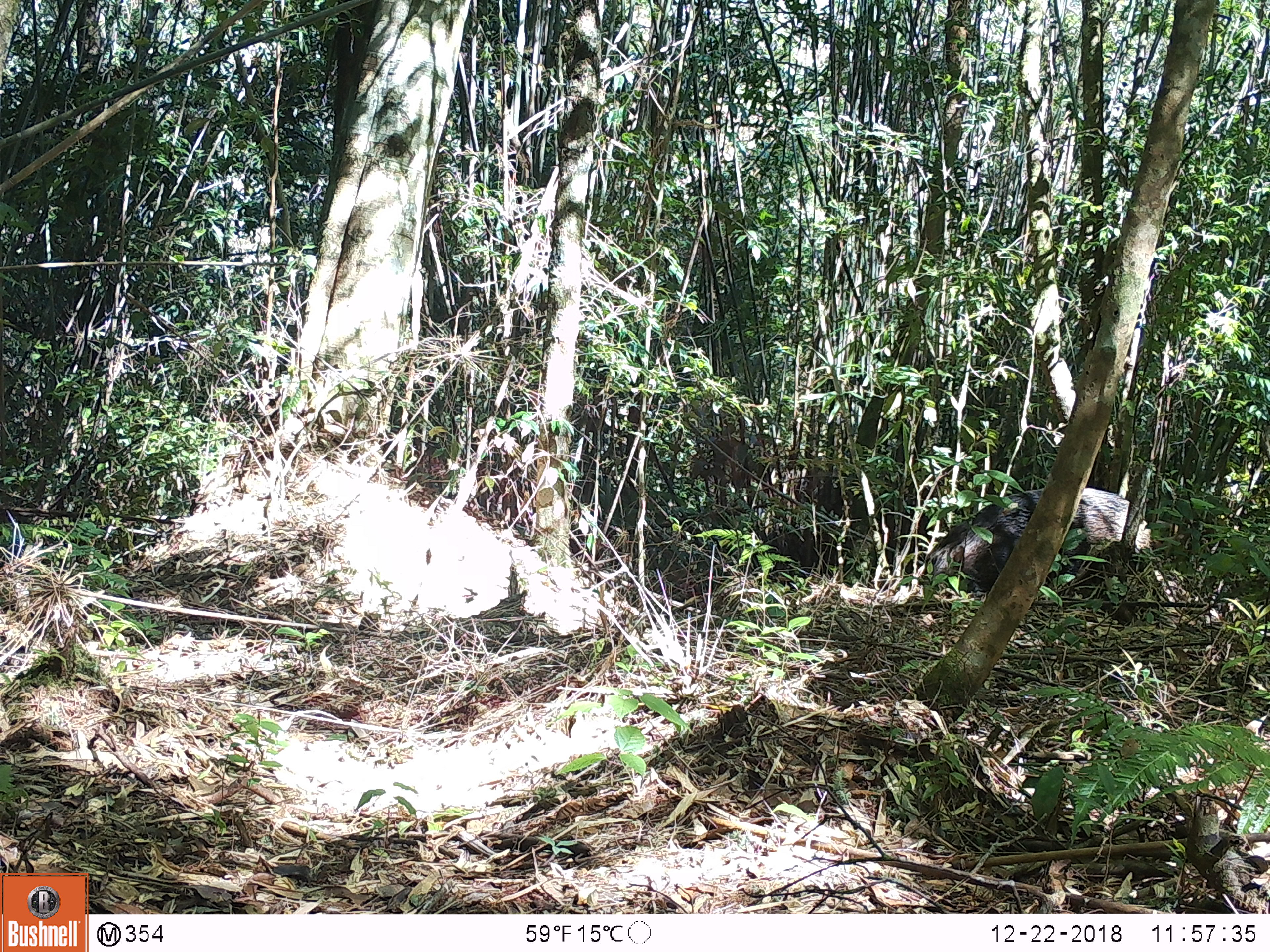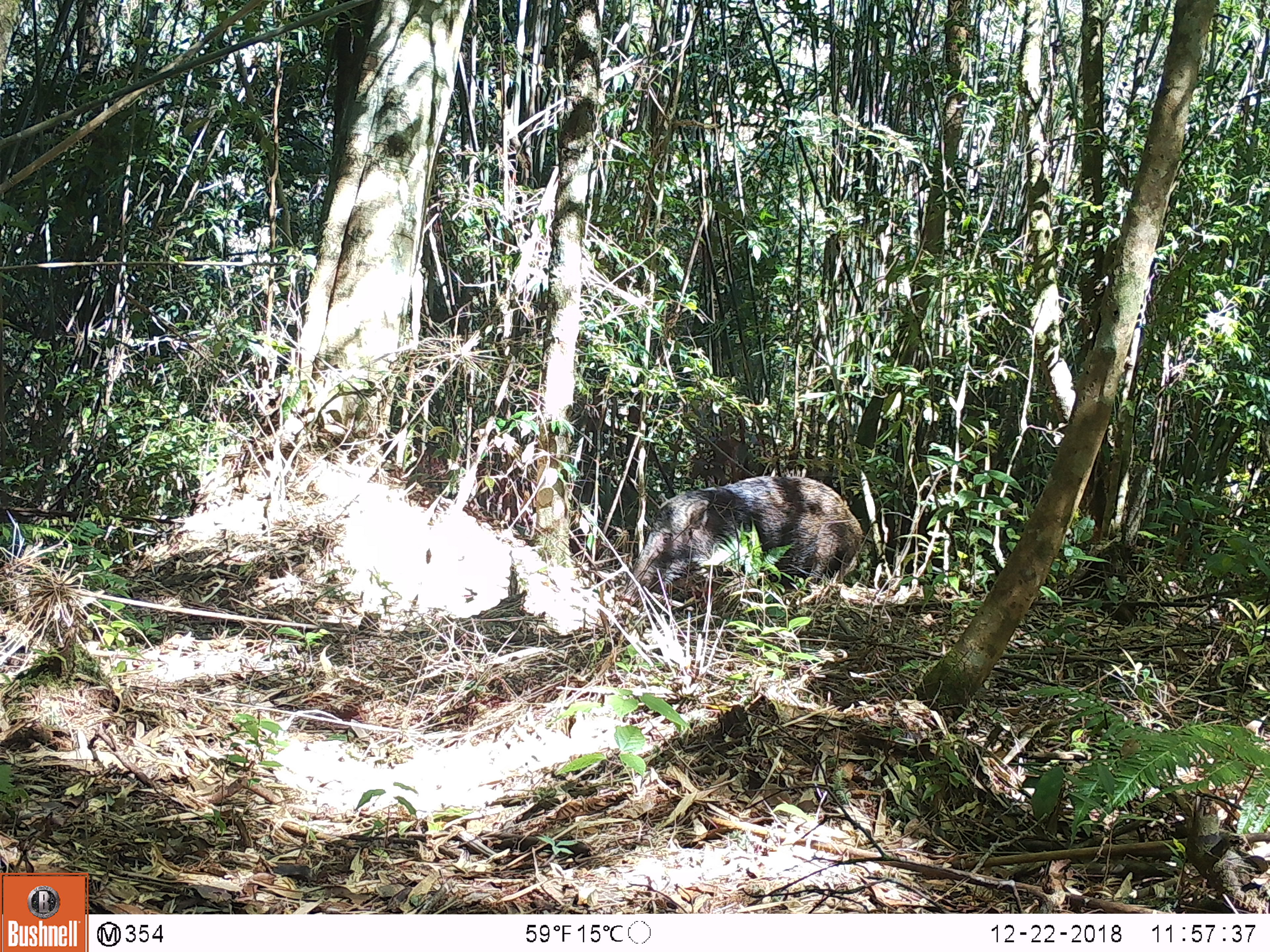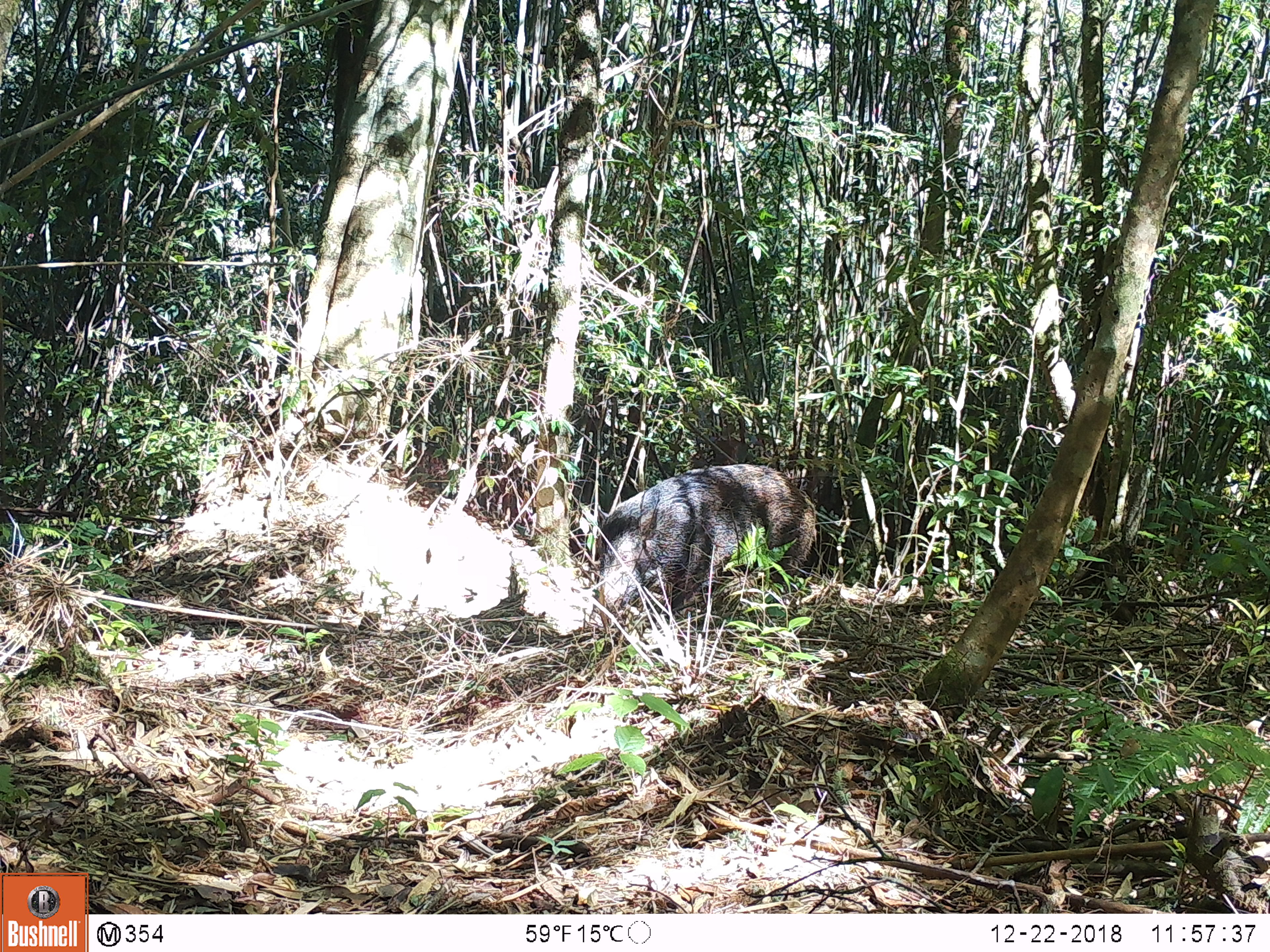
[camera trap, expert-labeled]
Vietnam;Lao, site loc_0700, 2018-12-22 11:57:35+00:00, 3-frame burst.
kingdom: Animalia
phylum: Chordata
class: Mammalia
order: Artiodactyla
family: Suidae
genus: Sus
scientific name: Sus scrofa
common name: eurasian wild pig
Eurasian wild pig (Sus scrofa). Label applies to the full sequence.